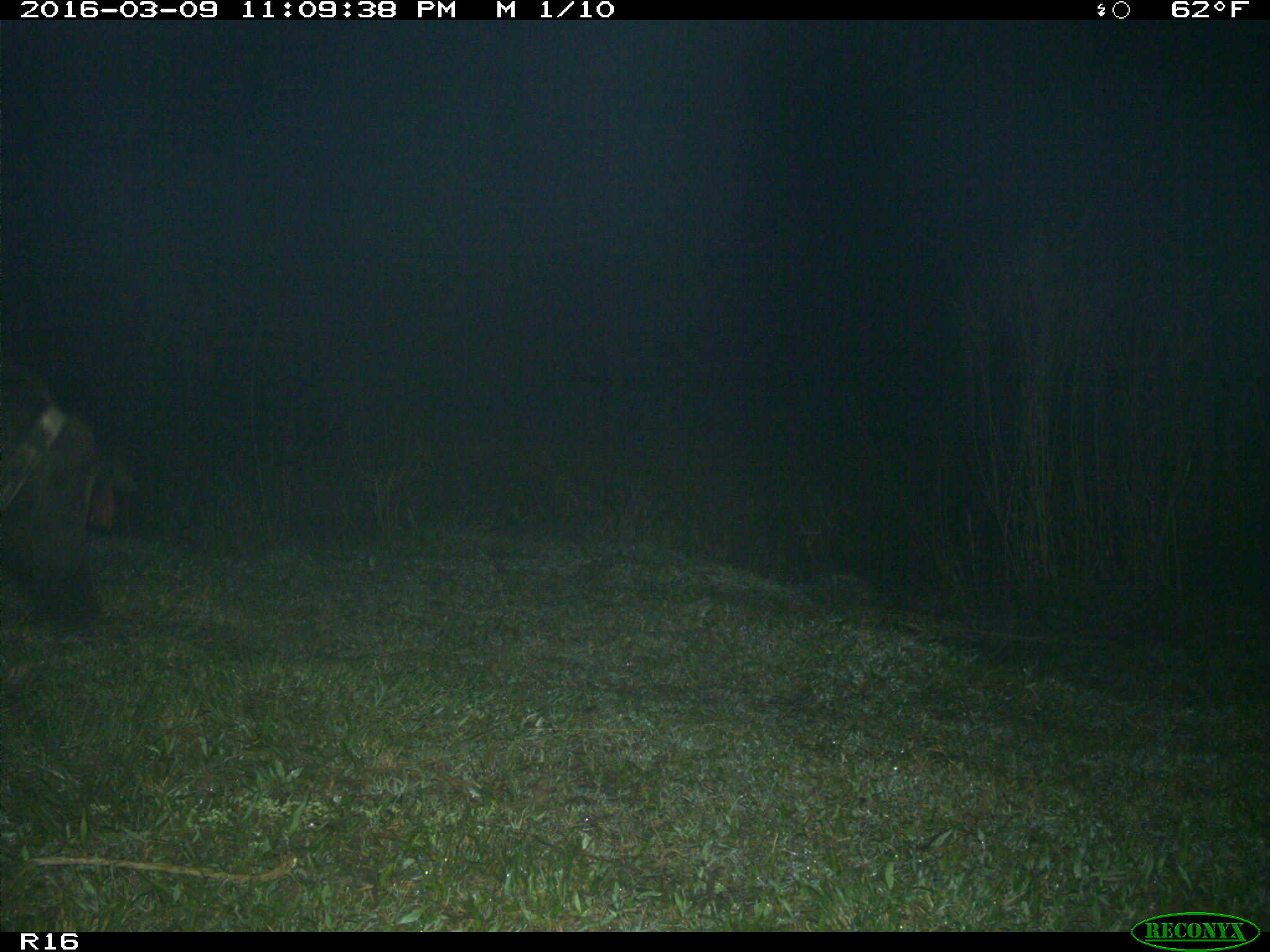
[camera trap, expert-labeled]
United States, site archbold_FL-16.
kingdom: Animalia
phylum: Chordata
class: Mammalia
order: Artiodactyla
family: Suidae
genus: Sus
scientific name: Sus scrofa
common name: wild boar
Sus scrofa (wild boar).